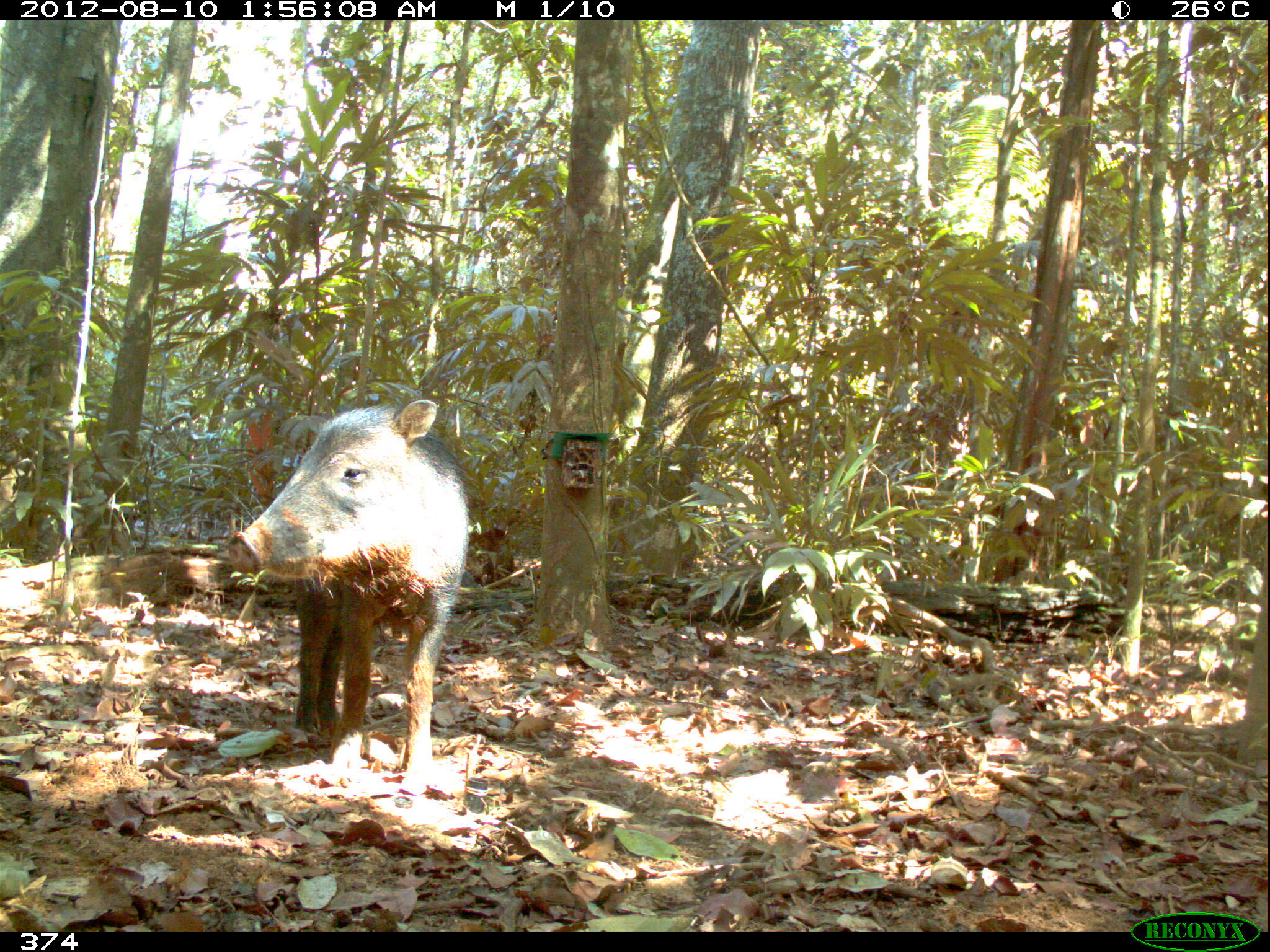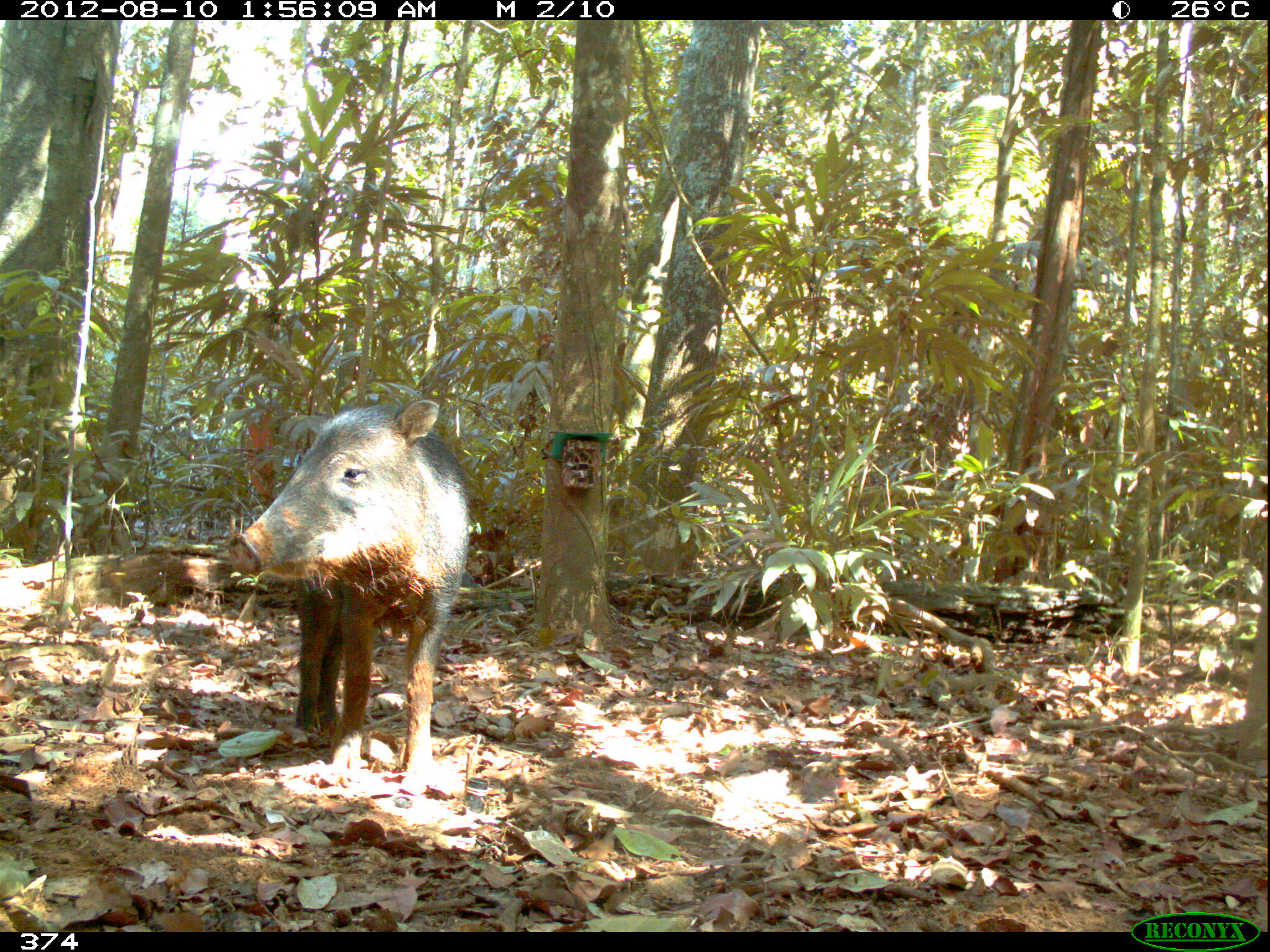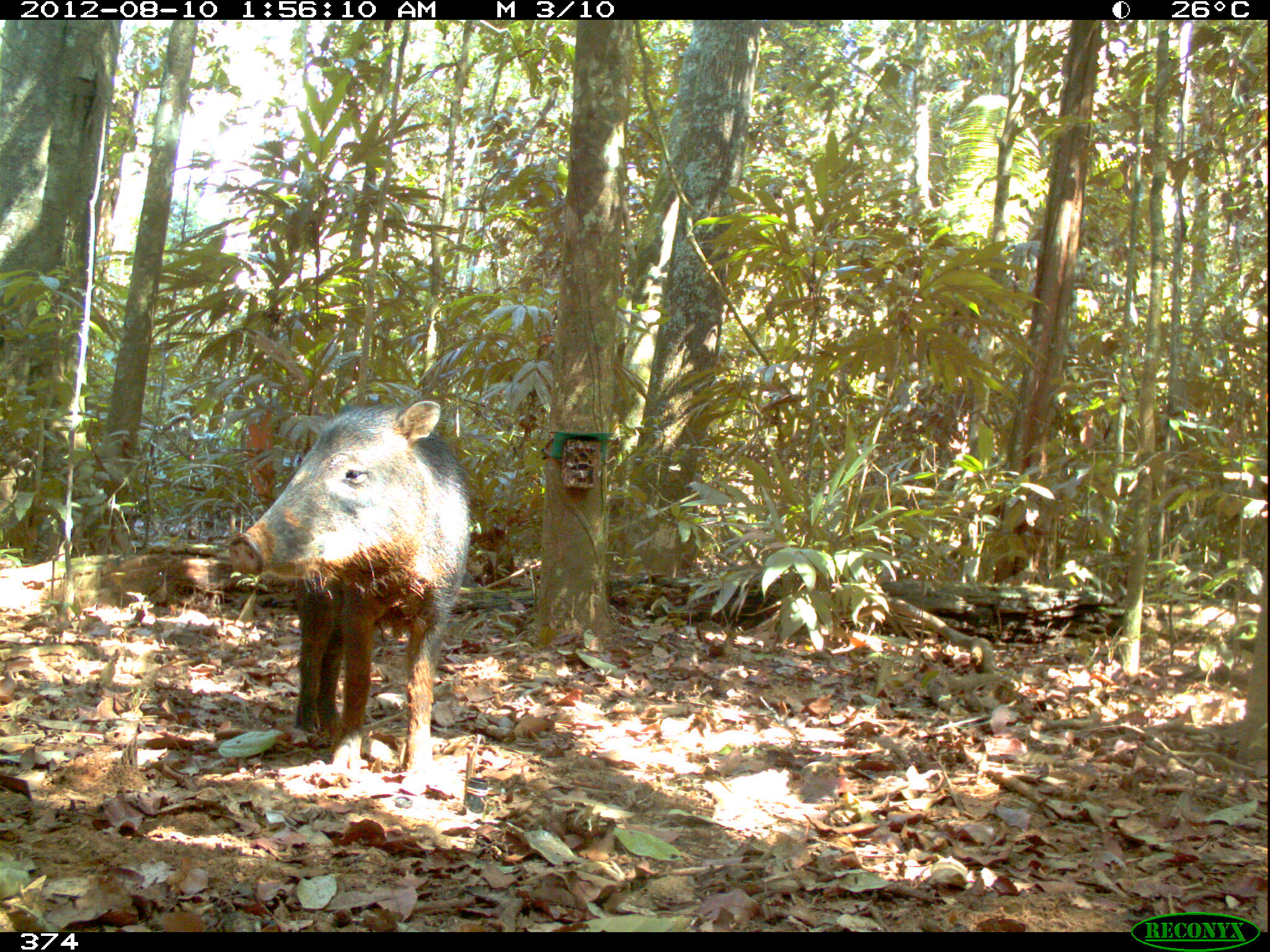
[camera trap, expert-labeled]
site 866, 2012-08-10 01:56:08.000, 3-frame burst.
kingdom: Animalia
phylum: Chordata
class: Mammalia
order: Artiodactyla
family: Tayassuidae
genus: Tayassu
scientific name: Tayassu pecari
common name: white-lipped peccary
Tayassu pecari (white-lipped peccary).